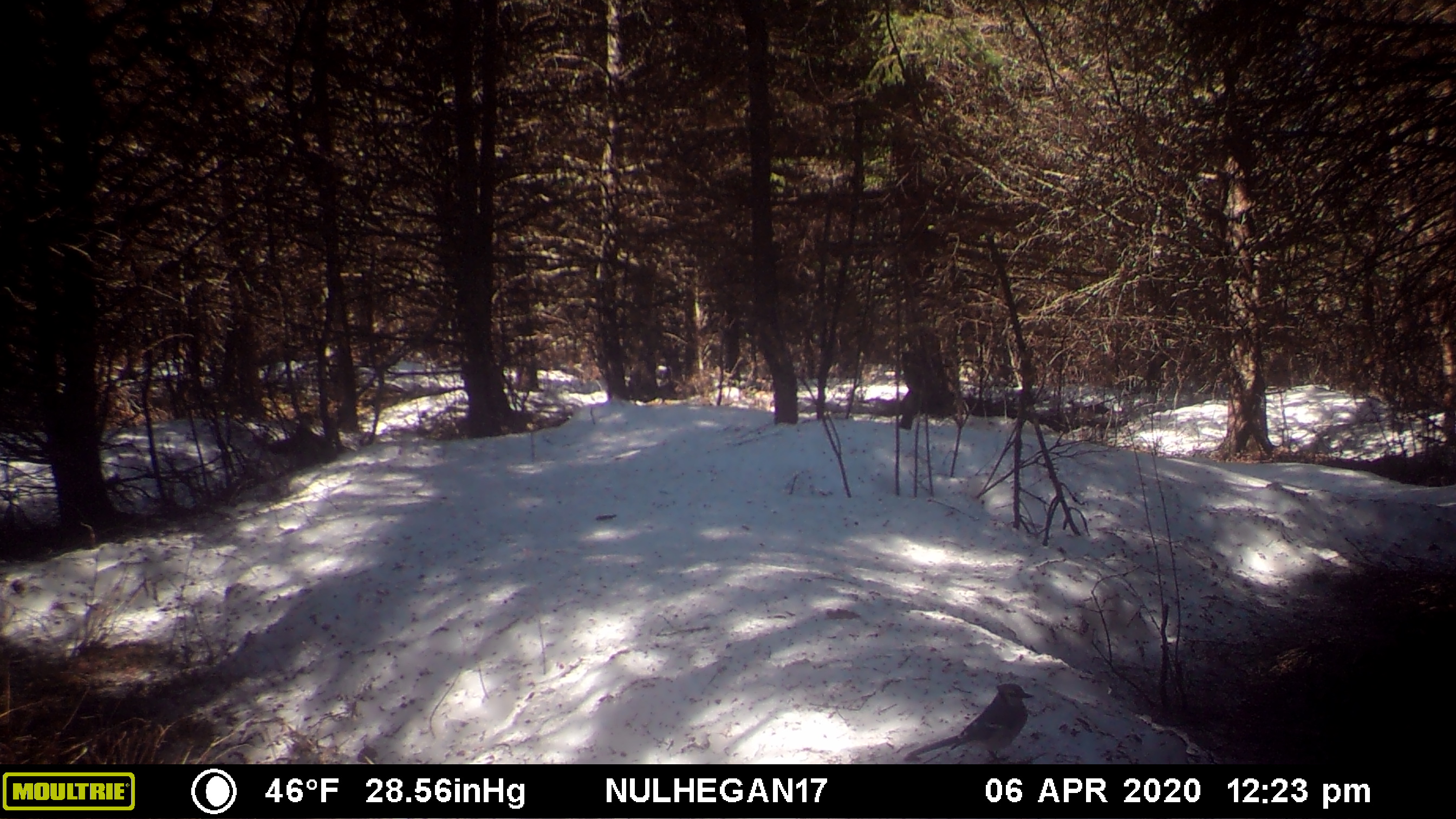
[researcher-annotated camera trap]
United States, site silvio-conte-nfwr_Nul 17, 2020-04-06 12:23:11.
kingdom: Animalia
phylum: Chordata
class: Aves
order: Passeriformes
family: Corvidae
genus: Cyanocitta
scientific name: Cyanocitta cristata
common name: blue jay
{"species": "blue jay (Cyanocitta cristata)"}